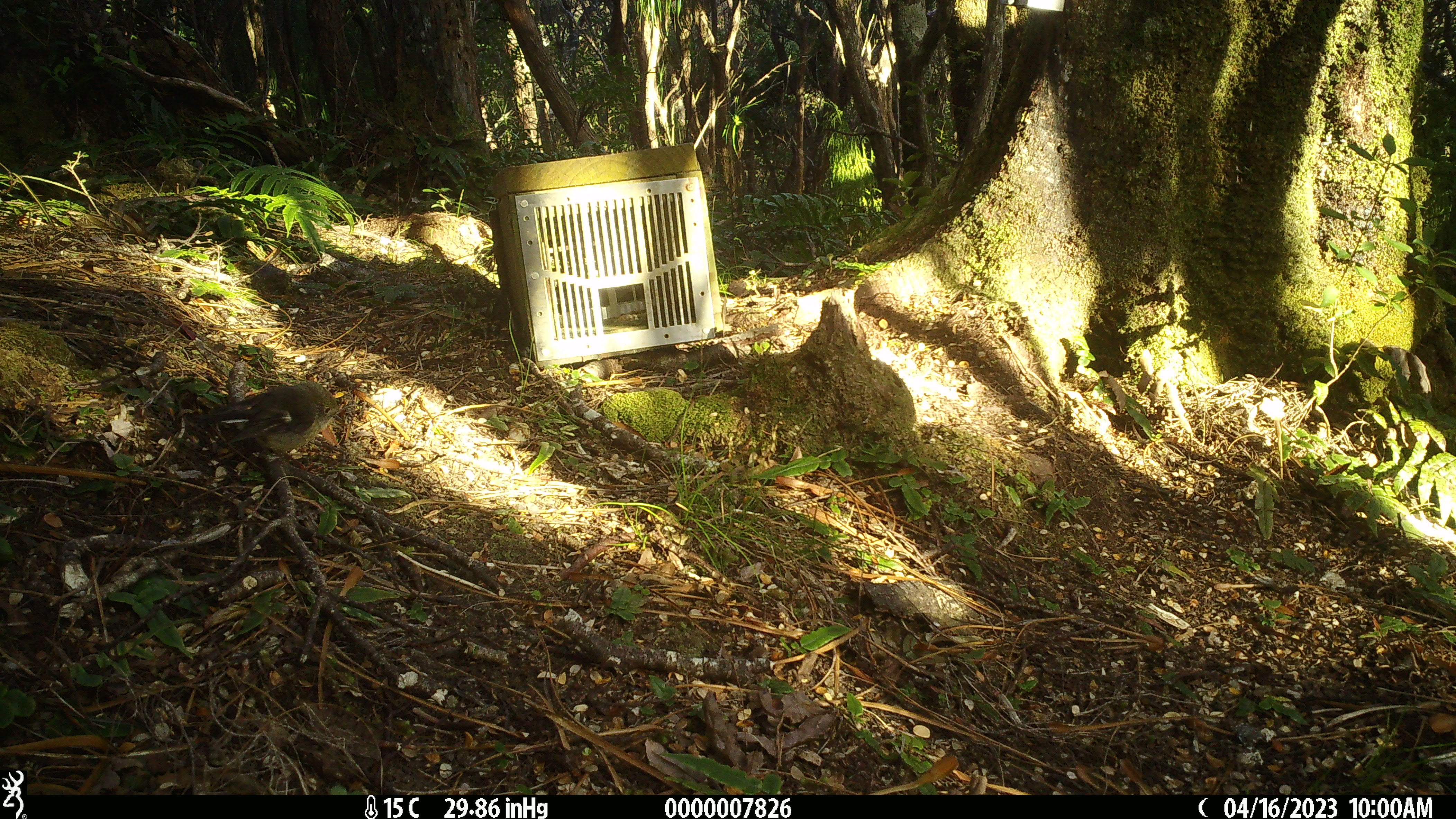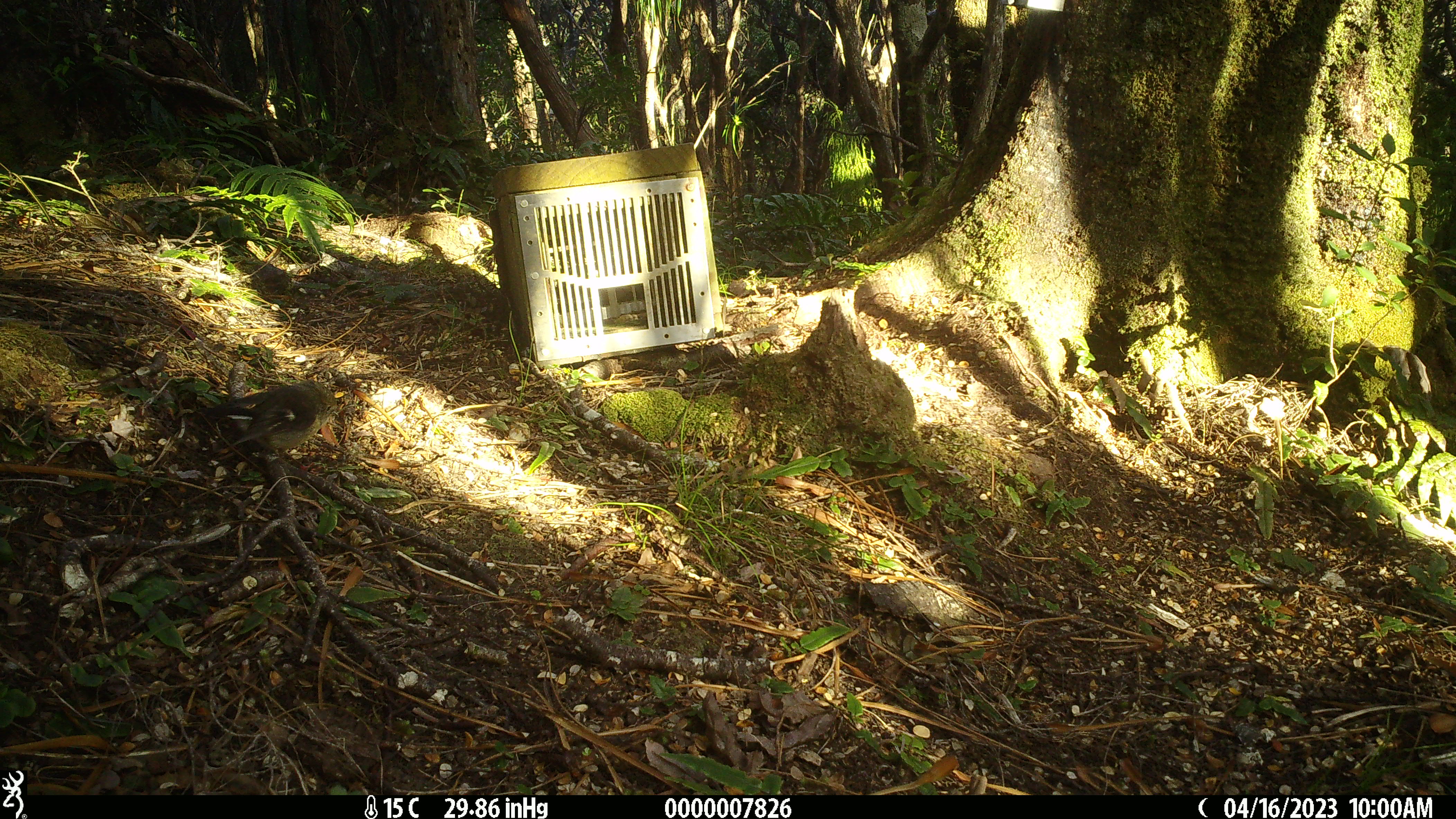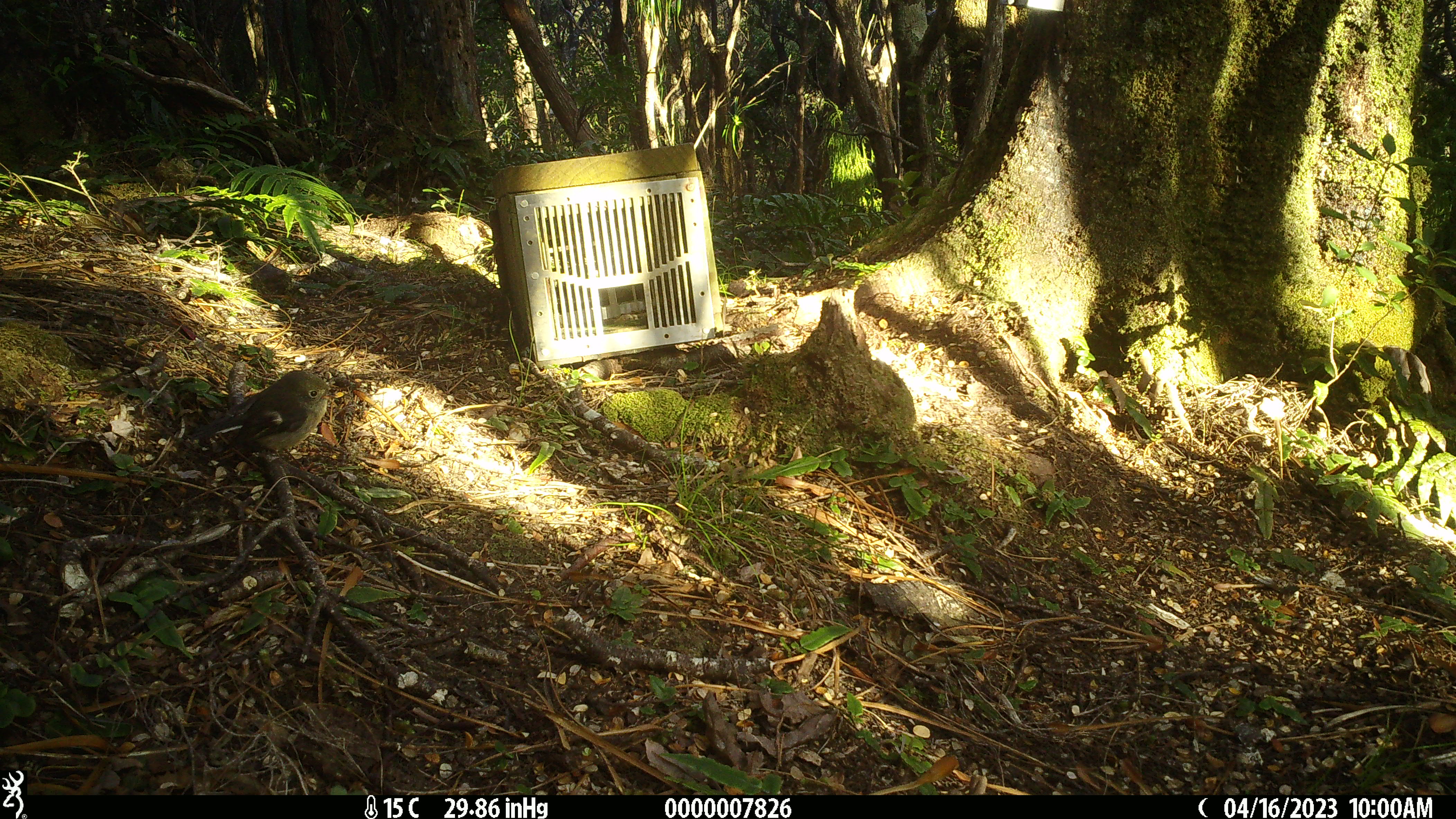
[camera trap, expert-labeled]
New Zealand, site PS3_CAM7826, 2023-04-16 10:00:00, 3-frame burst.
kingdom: Animalia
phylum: Chordata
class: Aves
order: Passeriformes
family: Petroicidae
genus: Petroica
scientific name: Petroica macrocephala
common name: tomtit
Tomtit (Petroica macrocephala).